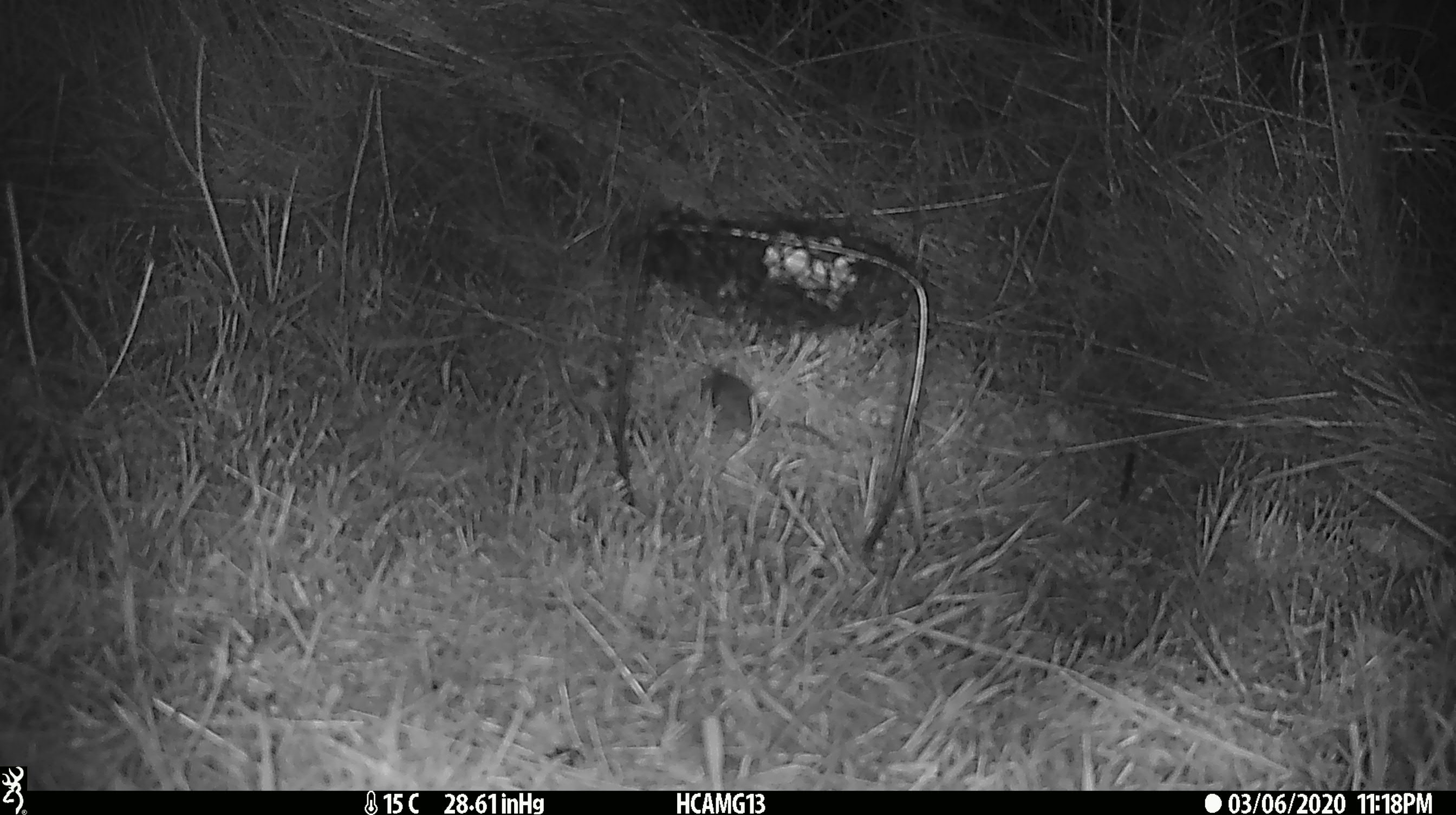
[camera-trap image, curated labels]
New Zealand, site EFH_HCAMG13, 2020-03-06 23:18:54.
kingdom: Animalia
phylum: Chordata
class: Mammalia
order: Rodentia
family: Muridae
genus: Mus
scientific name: Mus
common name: mouse